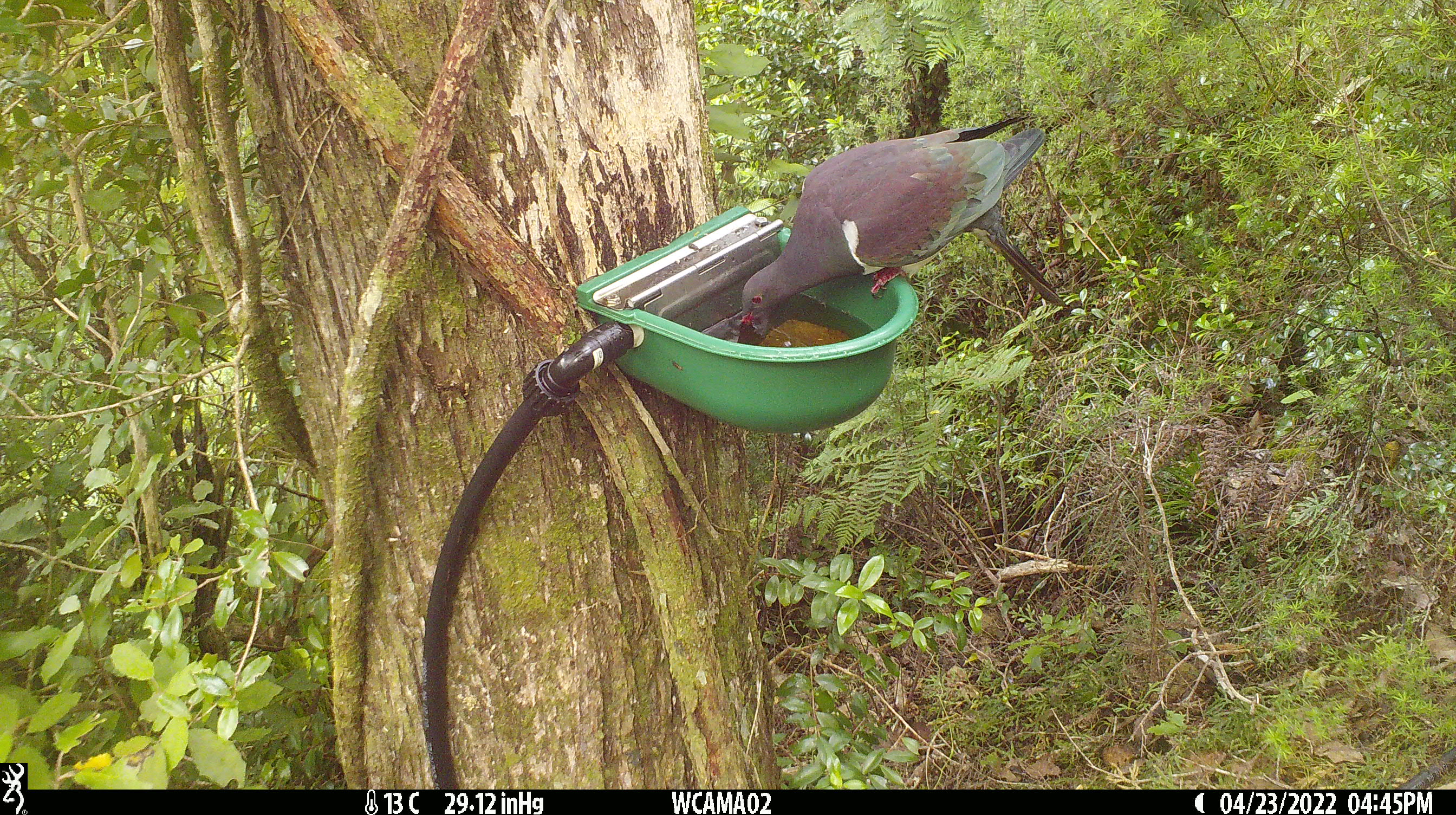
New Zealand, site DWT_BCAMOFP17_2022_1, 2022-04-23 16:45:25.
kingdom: Animalia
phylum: Chordata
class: Aves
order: Columbiformes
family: Columbidae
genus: Hemiphaga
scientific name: Hemiphaga novaeseelandiae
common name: new zealand pigeon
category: kereru